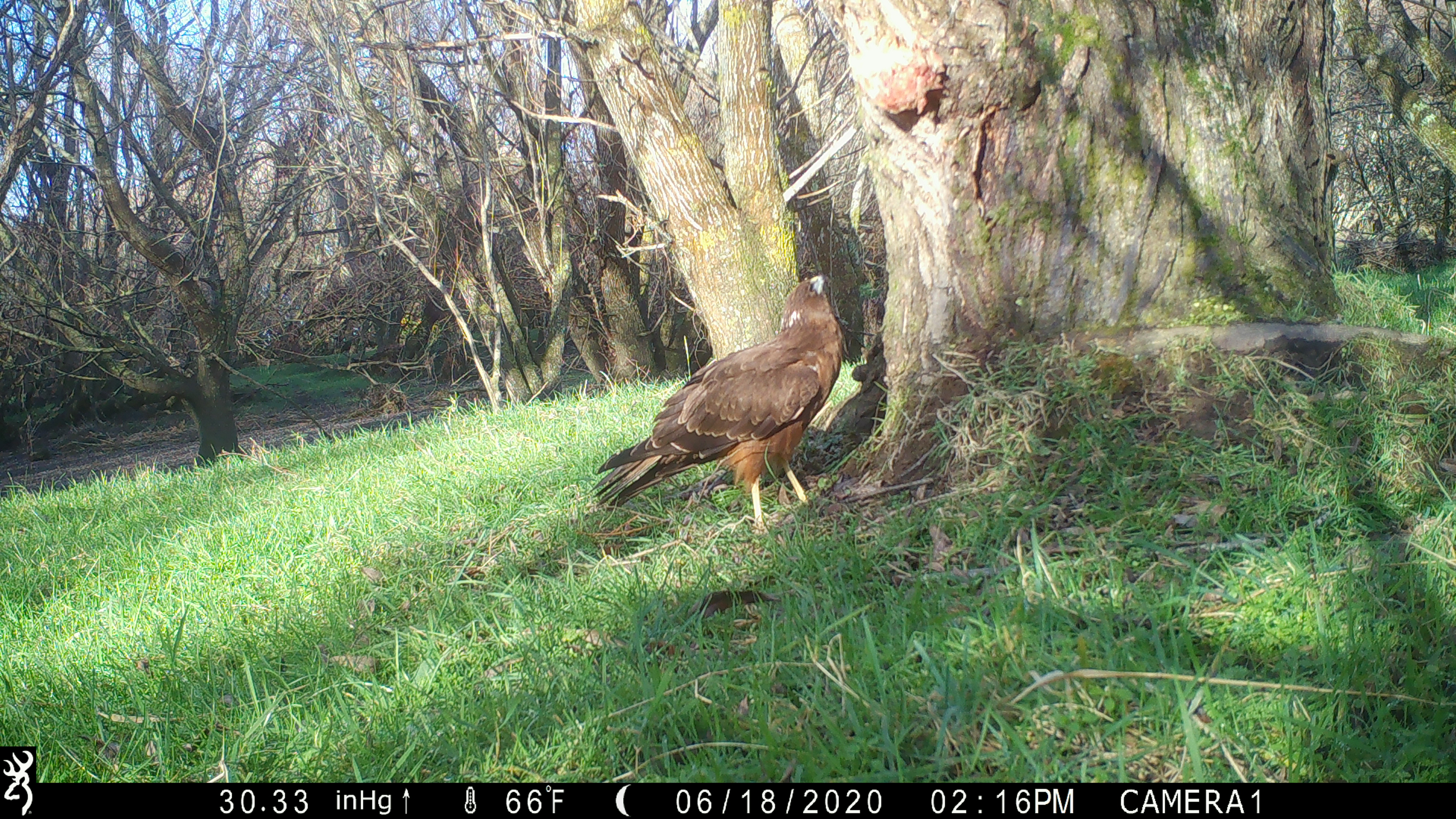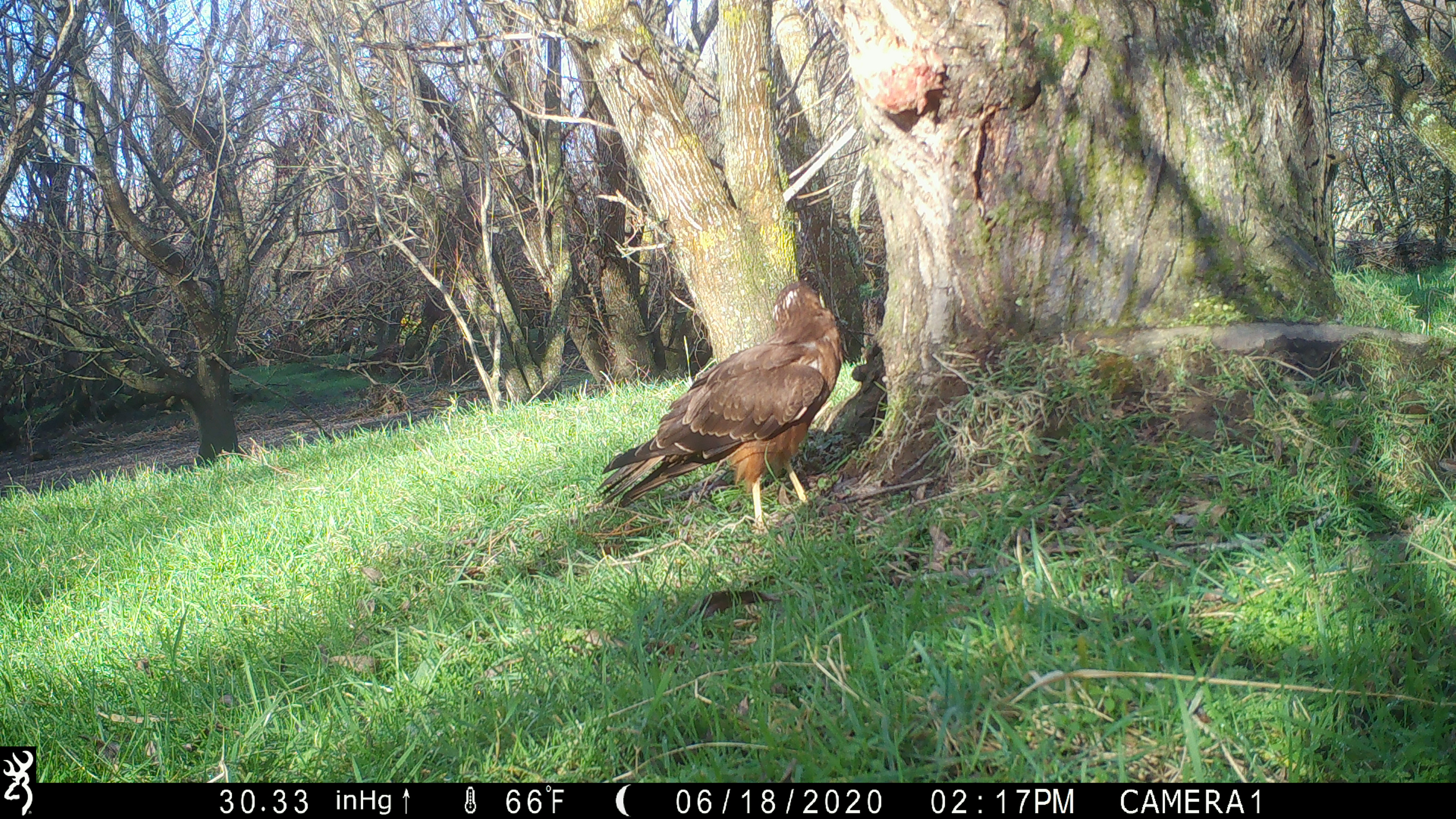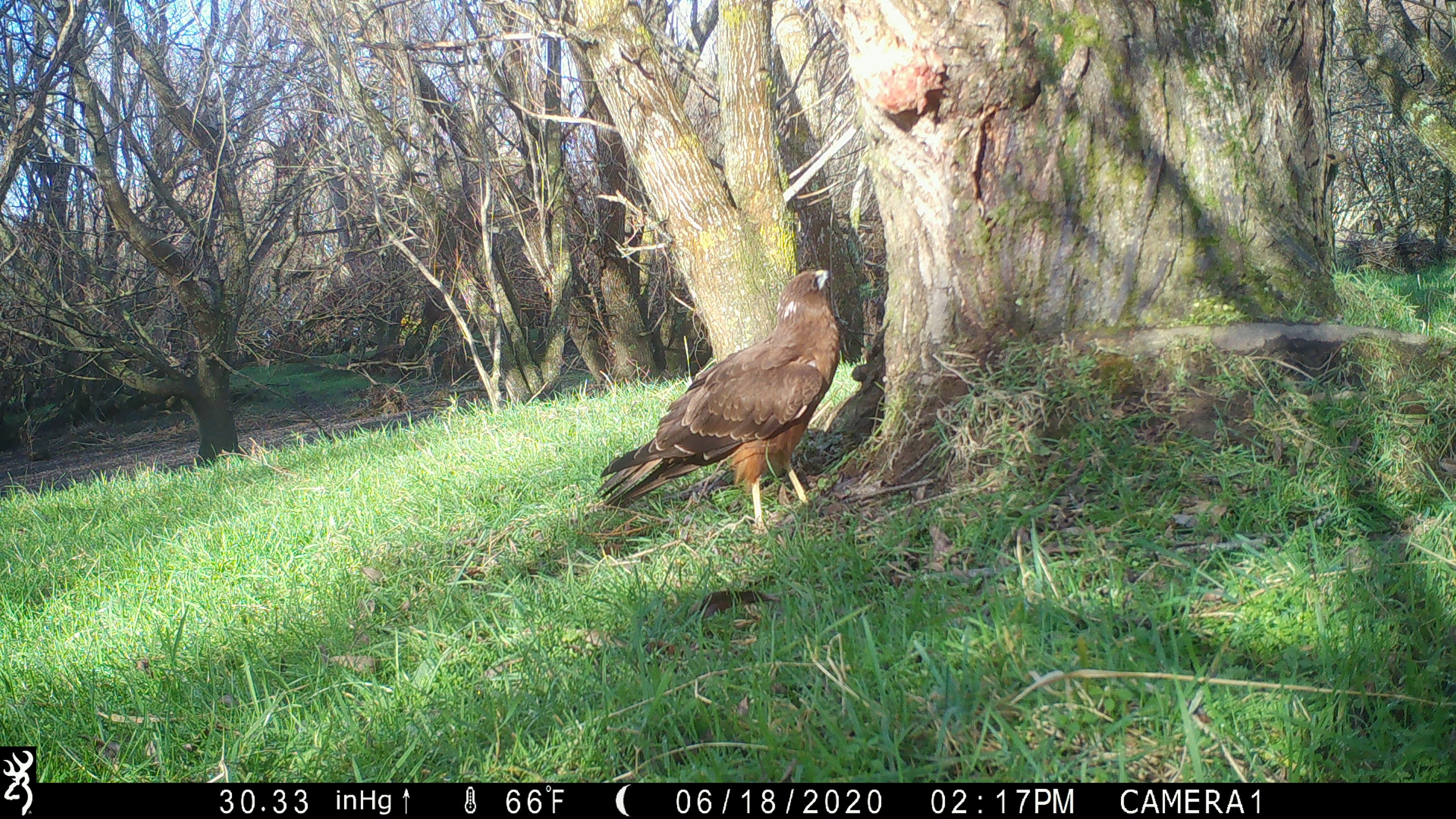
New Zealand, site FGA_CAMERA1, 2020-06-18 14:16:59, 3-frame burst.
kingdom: Animalia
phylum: Chordata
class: Aves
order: Accipitriformes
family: Accipitridae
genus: Circus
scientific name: Circus approximans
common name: swamp harrier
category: harrier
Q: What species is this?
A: Harrier (swamp harrier) (Circus approximans).